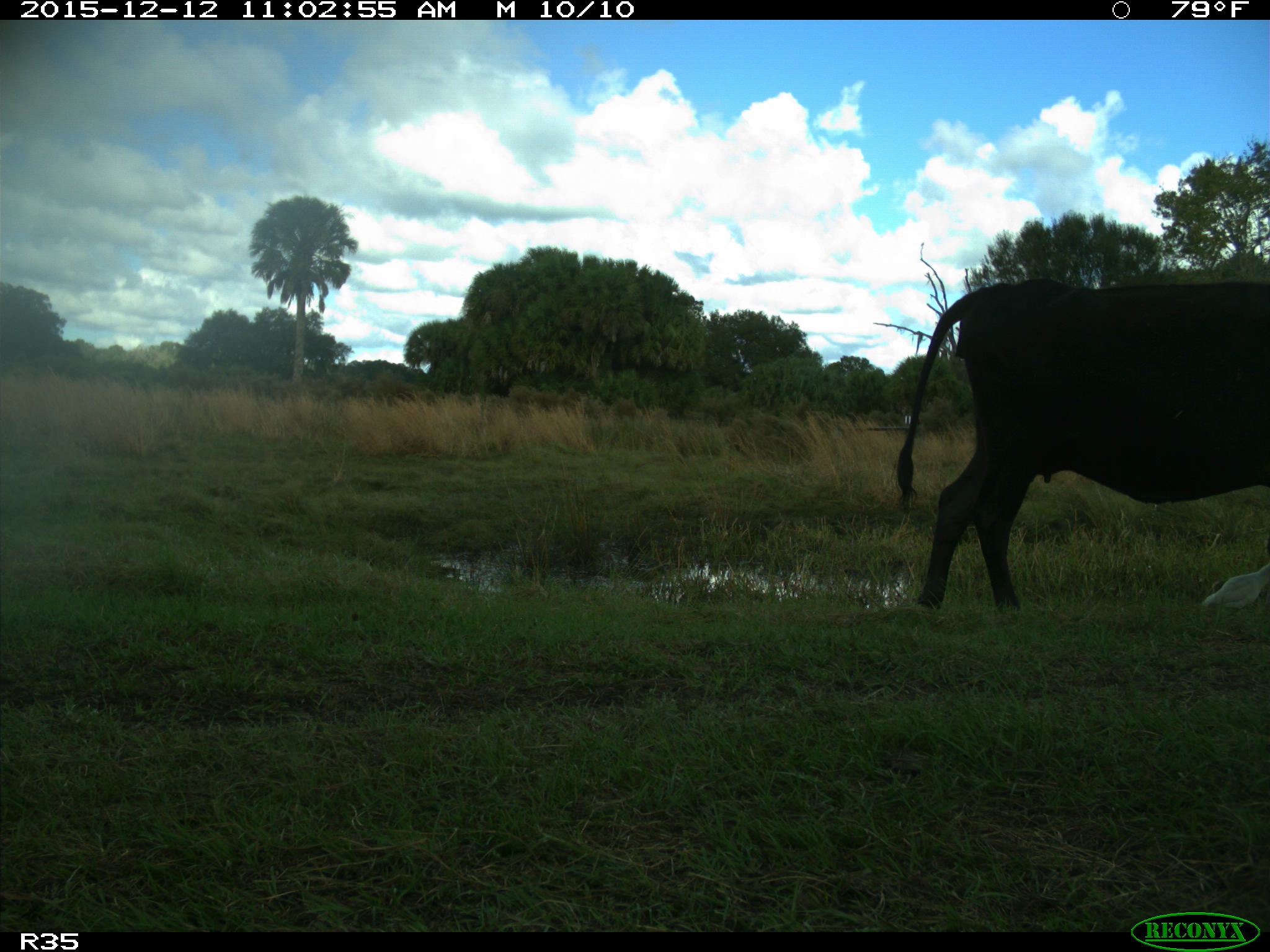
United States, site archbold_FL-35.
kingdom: Animalia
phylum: Chordata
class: Mammalia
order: Artiodactyla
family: Bovidae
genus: Bos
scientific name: Bos taurus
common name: domestic cow